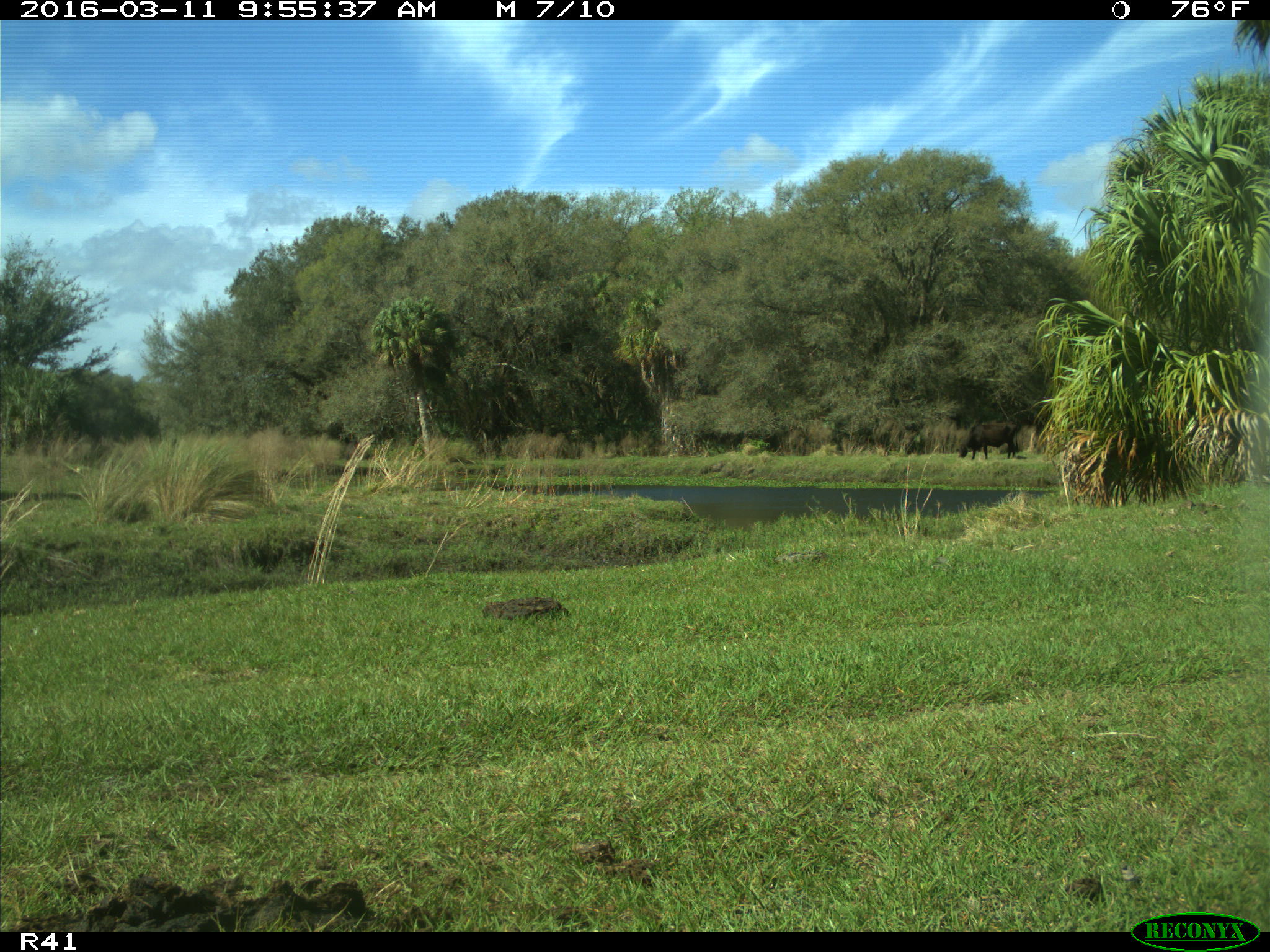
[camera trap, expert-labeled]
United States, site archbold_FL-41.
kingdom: Animalia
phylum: Chordata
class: Mammalia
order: Artiodactyla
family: Bovidae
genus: Bos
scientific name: Bos taurus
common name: domestic cow